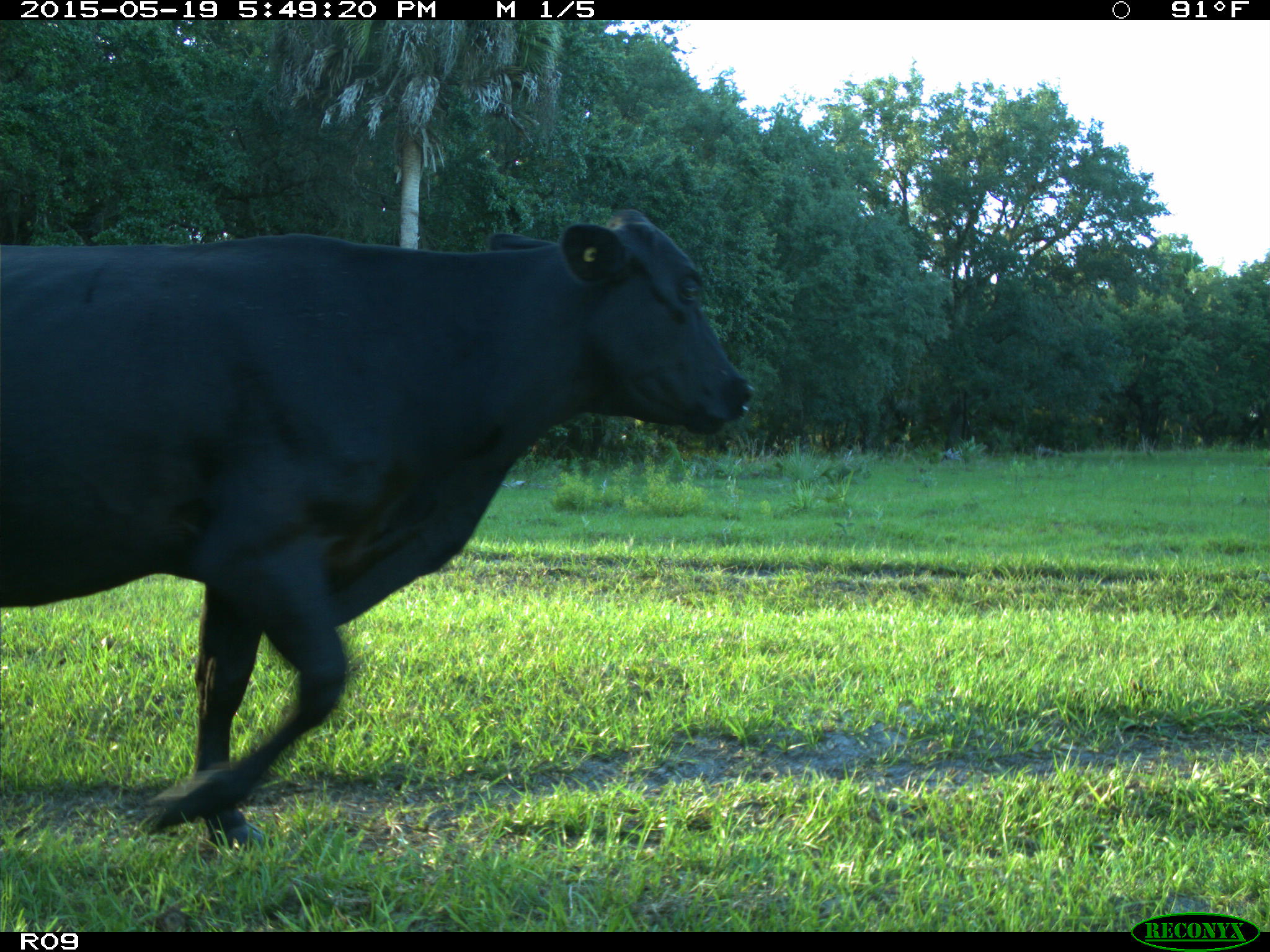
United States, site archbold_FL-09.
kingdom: Animalia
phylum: Chordata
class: Mammalia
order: Artiodactyla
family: Bovidae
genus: Bos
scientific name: Bos taurus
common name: domestic cow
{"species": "Bos taurus (domestic cow)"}